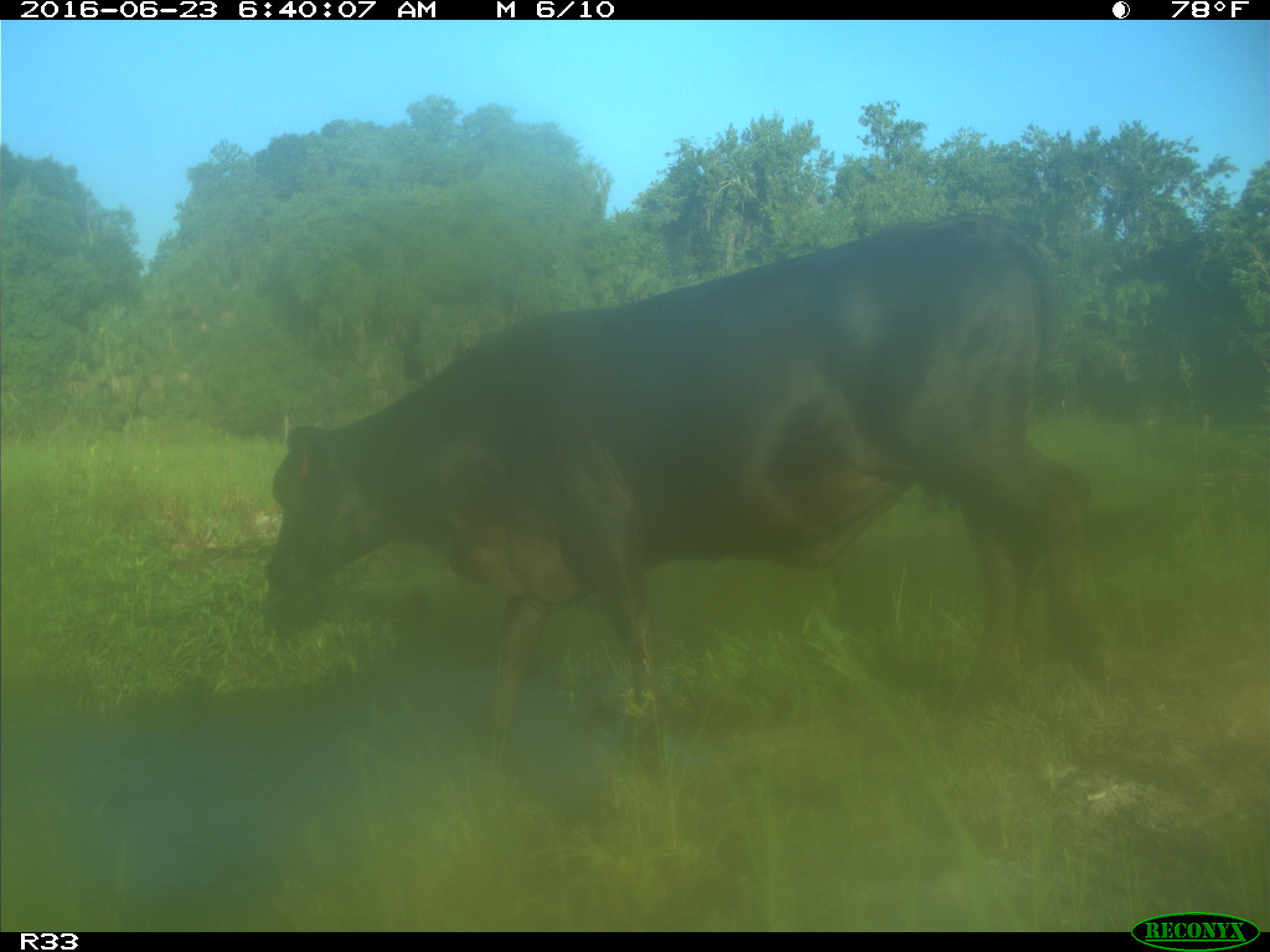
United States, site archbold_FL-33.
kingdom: Animalia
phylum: Chordata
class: Mammalia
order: Artiodactyla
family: Bovidae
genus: Bos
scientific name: Bos taurus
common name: domestic cow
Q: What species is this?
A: Bos taurus (domestic cow).